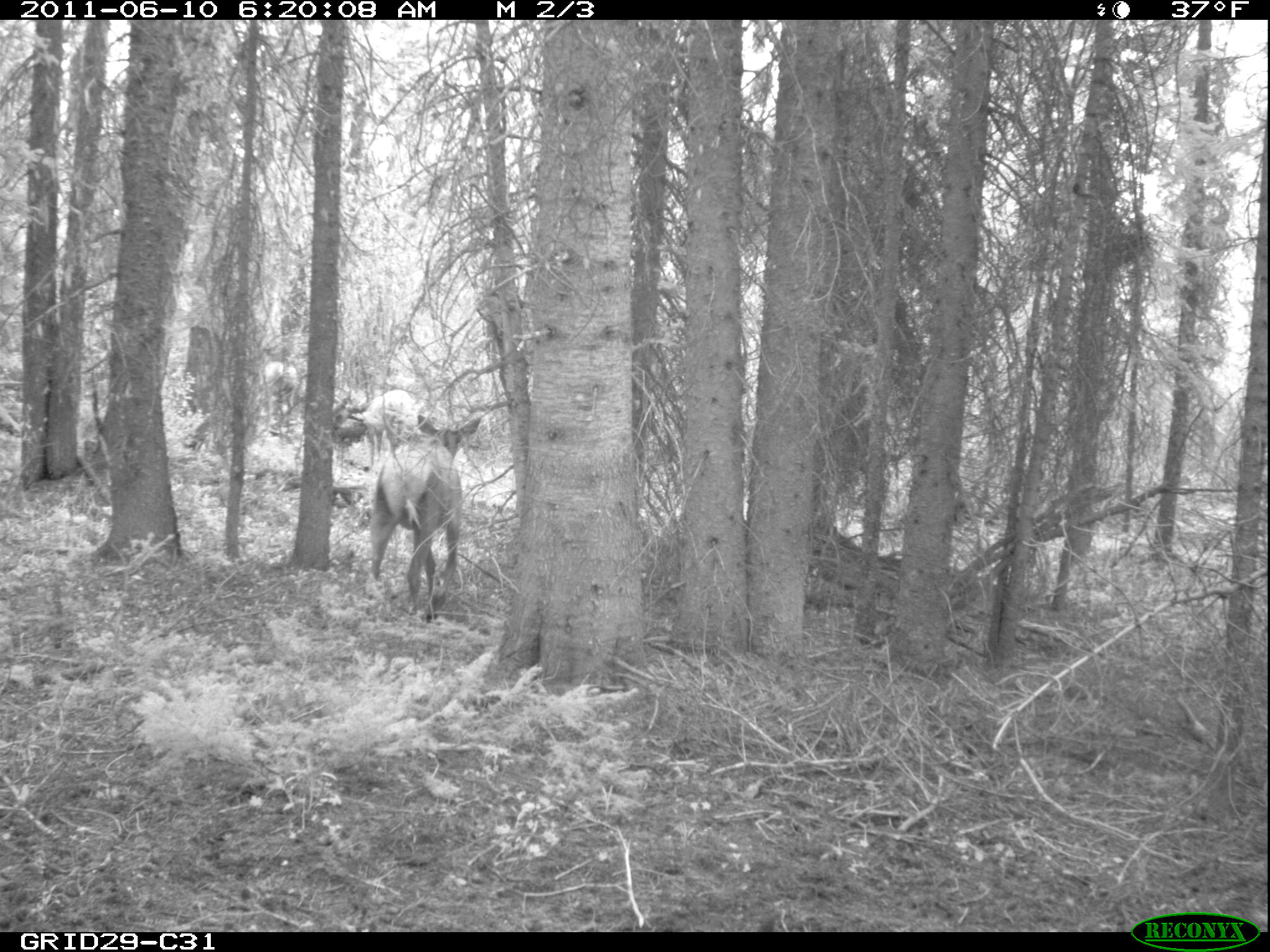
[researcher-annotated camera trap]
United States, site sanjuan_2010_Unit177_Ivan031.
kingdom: Animalia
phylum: Chordata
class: Mammalia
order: Artiodactyla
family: Cervidae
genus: Cervus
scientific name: Cervus elaphus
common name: red deer